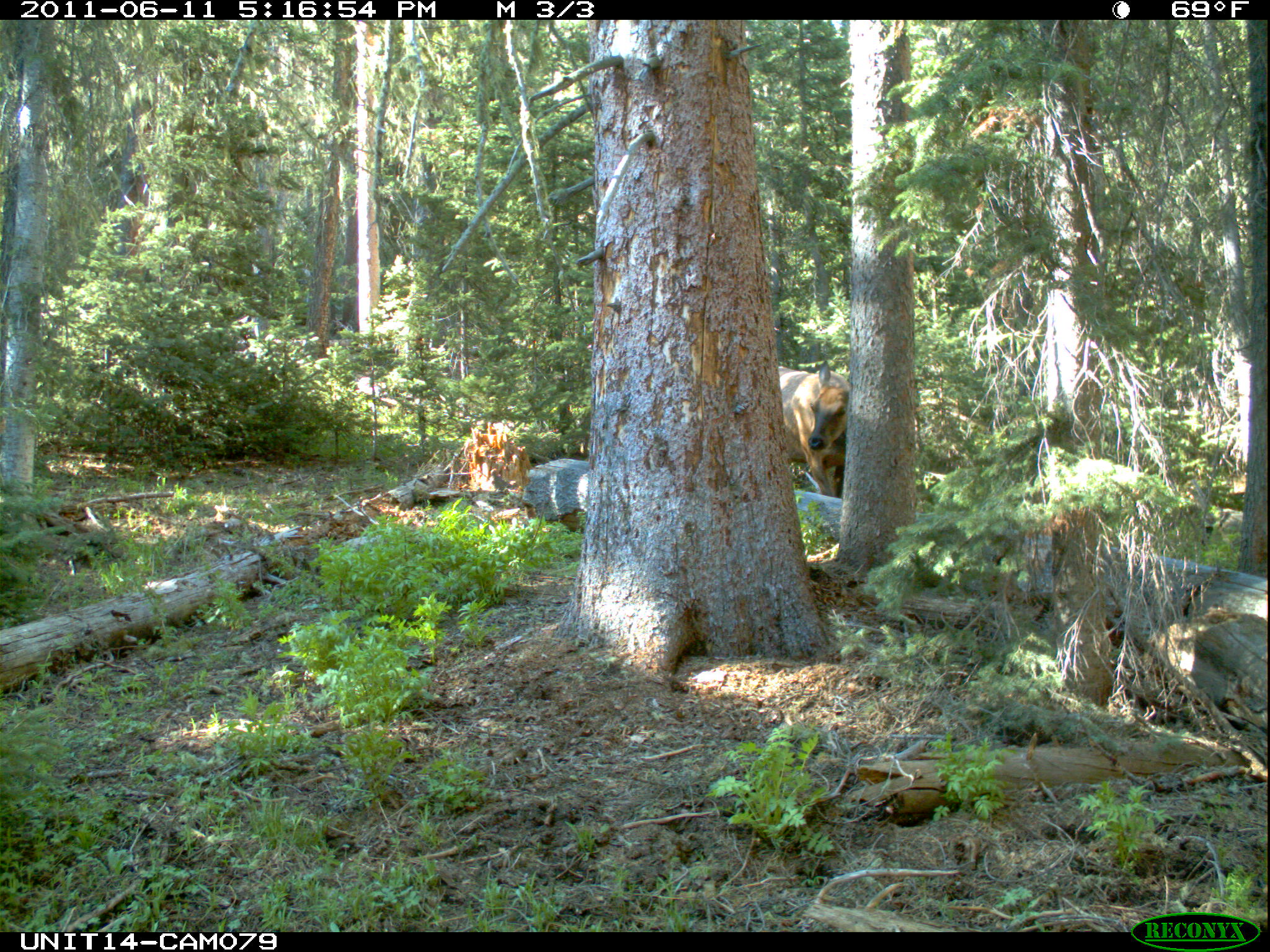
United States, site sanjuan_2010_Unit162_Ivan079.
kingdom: Animalia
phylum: Chordata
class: Mammalia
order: Artiodactyla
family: Cervidae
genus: Cervus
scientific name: Cervus elaphus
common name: red deer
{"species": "Cervus elaphus (red deer)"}